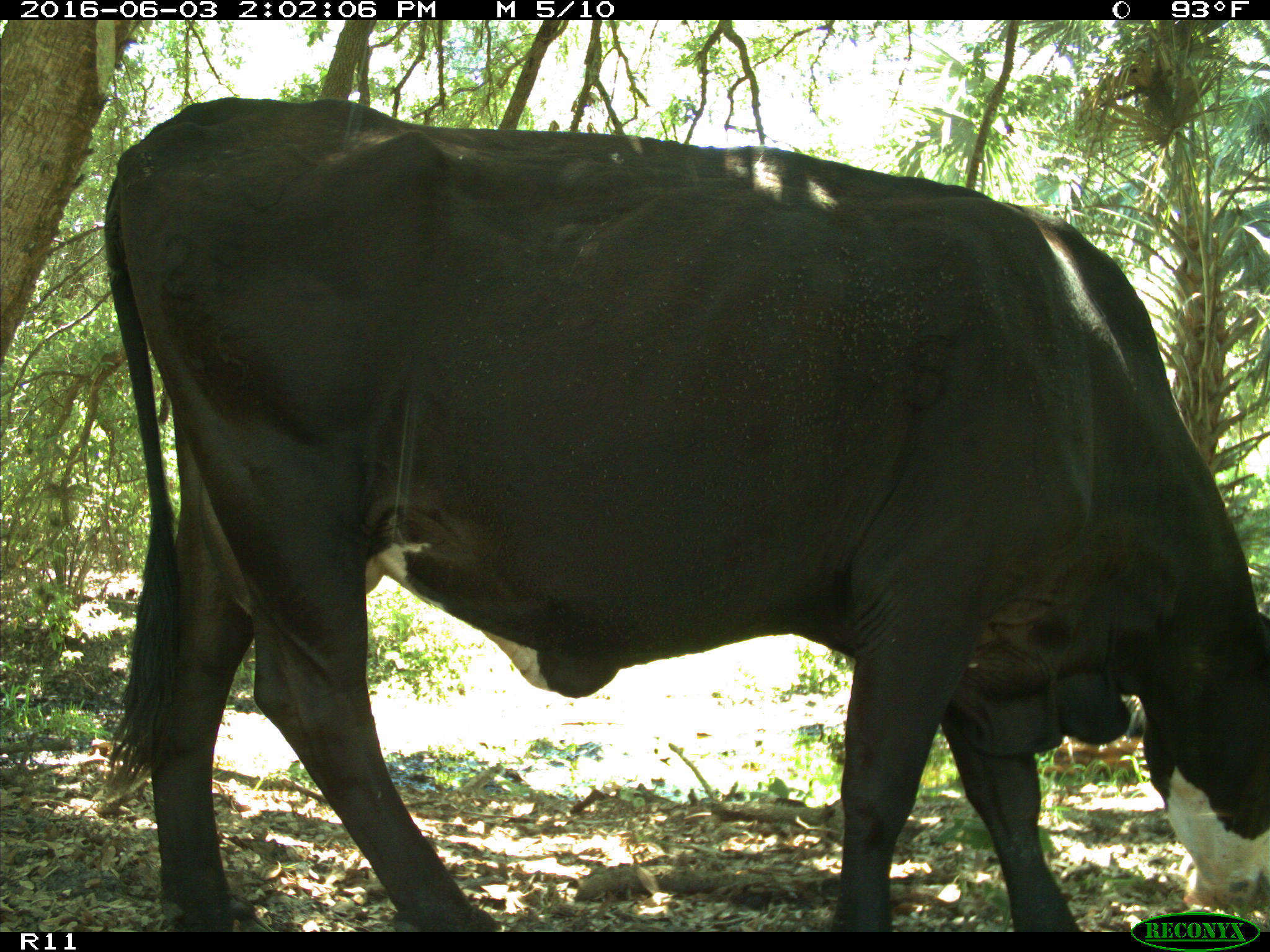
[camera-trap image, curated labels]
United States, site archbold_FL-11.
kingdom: Animalia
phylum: Chordata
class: Mammalia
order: Artiodactyla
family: Bovidae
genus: Bos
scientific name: Bos taurus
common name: domestic cow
Bos taurus (domestic cow).